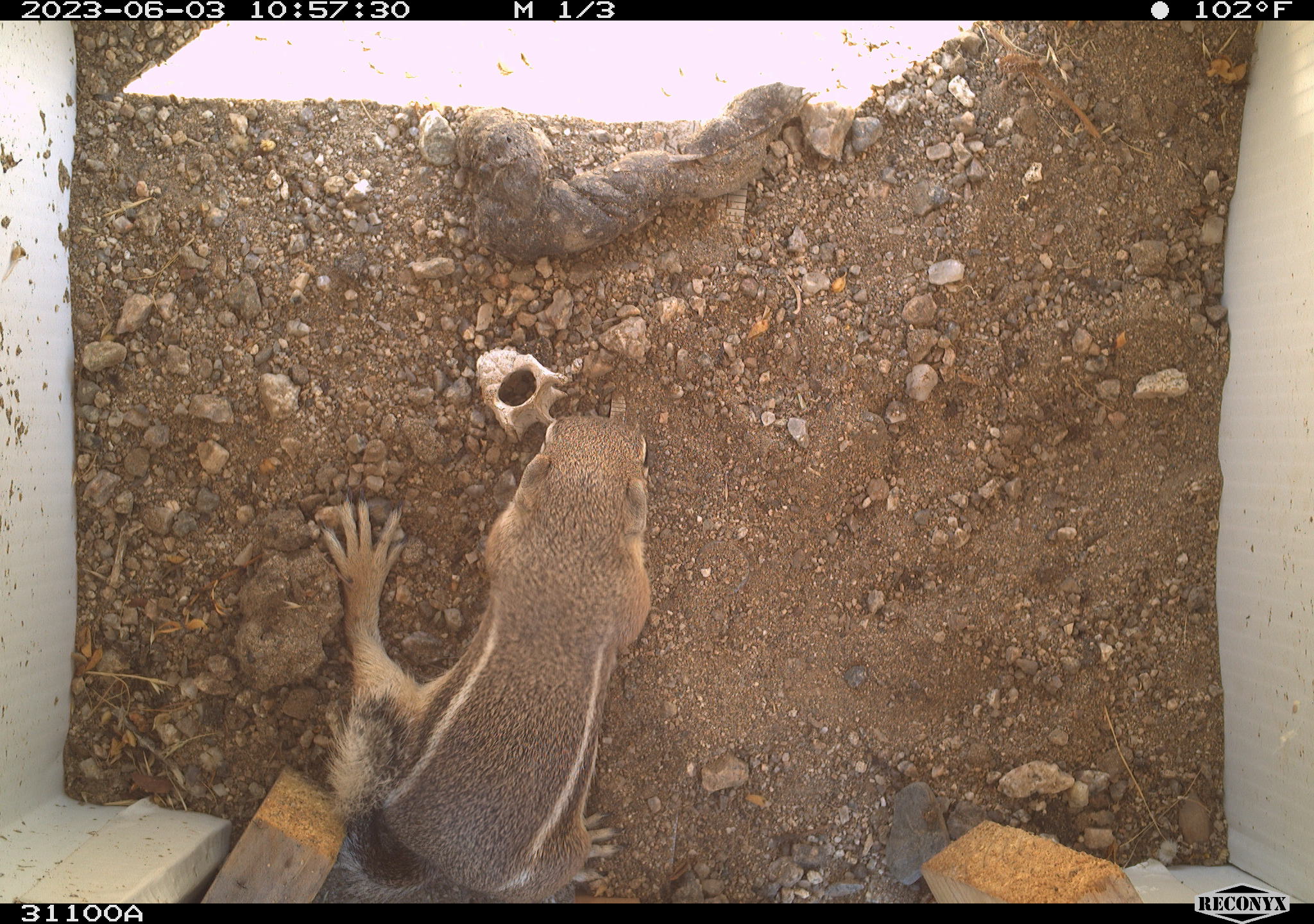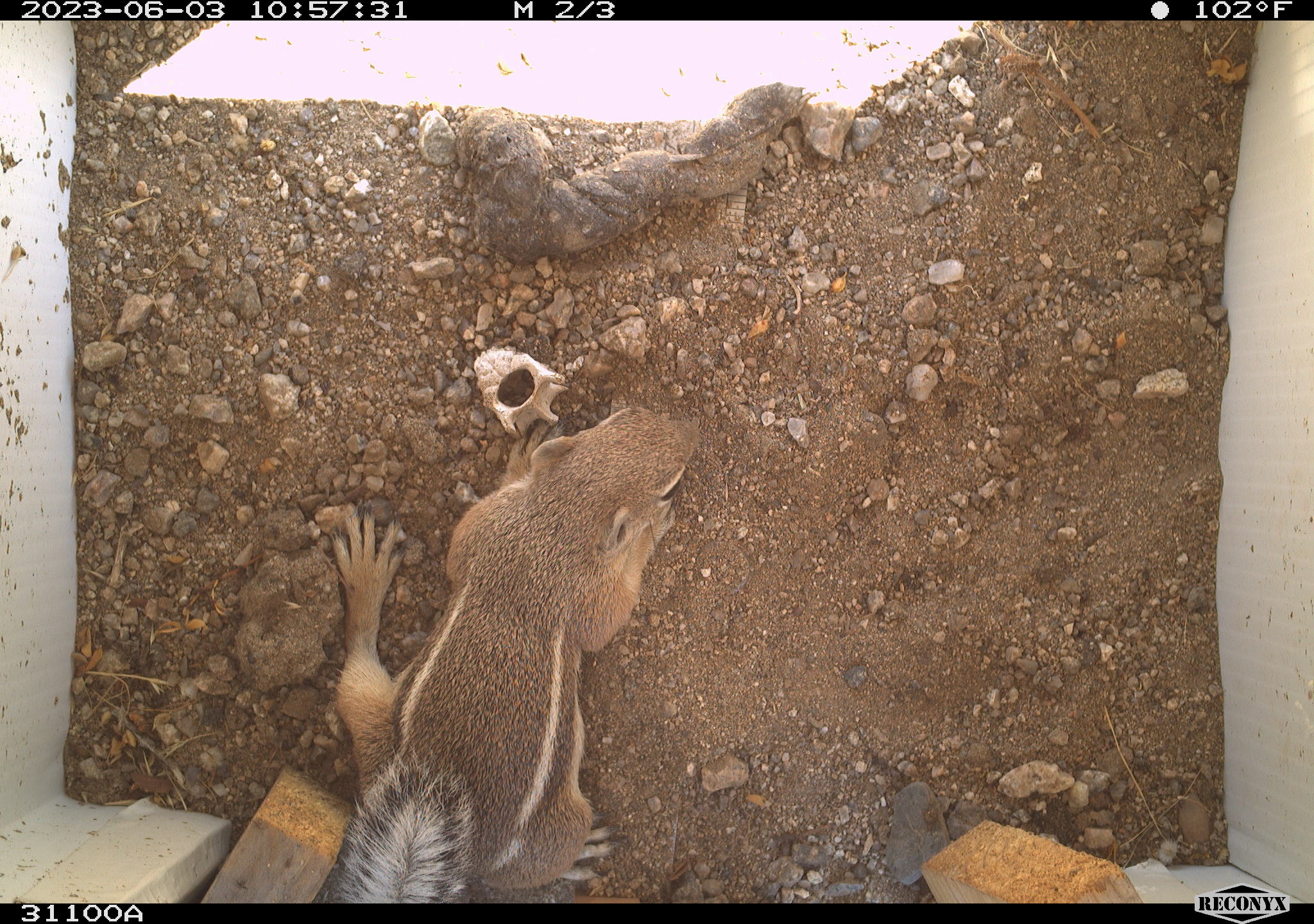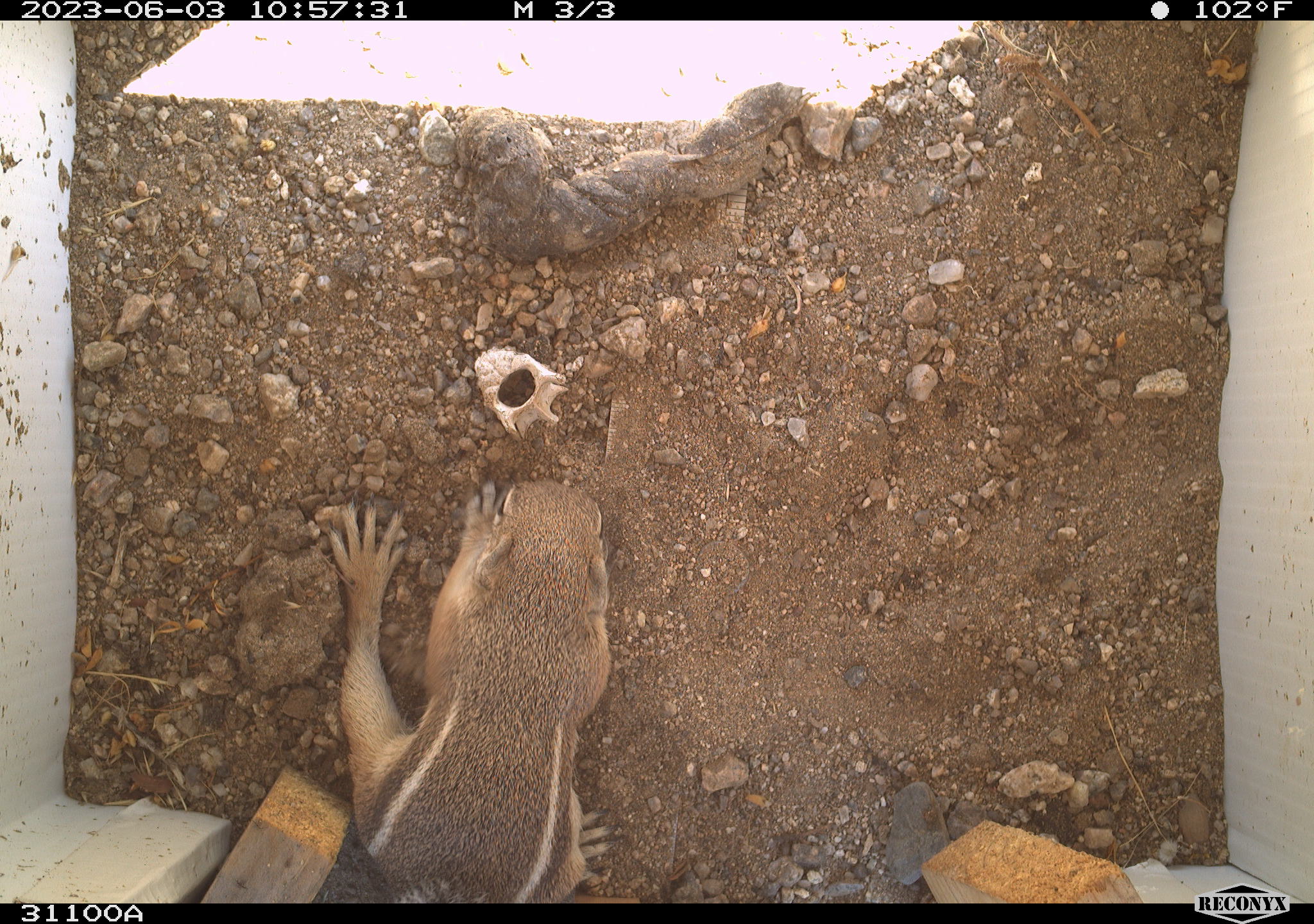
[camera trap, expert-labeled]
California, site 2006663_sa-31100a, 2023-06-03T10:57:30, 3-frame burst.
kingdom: Animalia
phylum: Chordata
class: Mammalia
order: Rodentia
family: Sciuridae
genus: Ammospermophilus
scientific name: Ammospermophilus leucurus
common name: white-tailed antelope squirrel